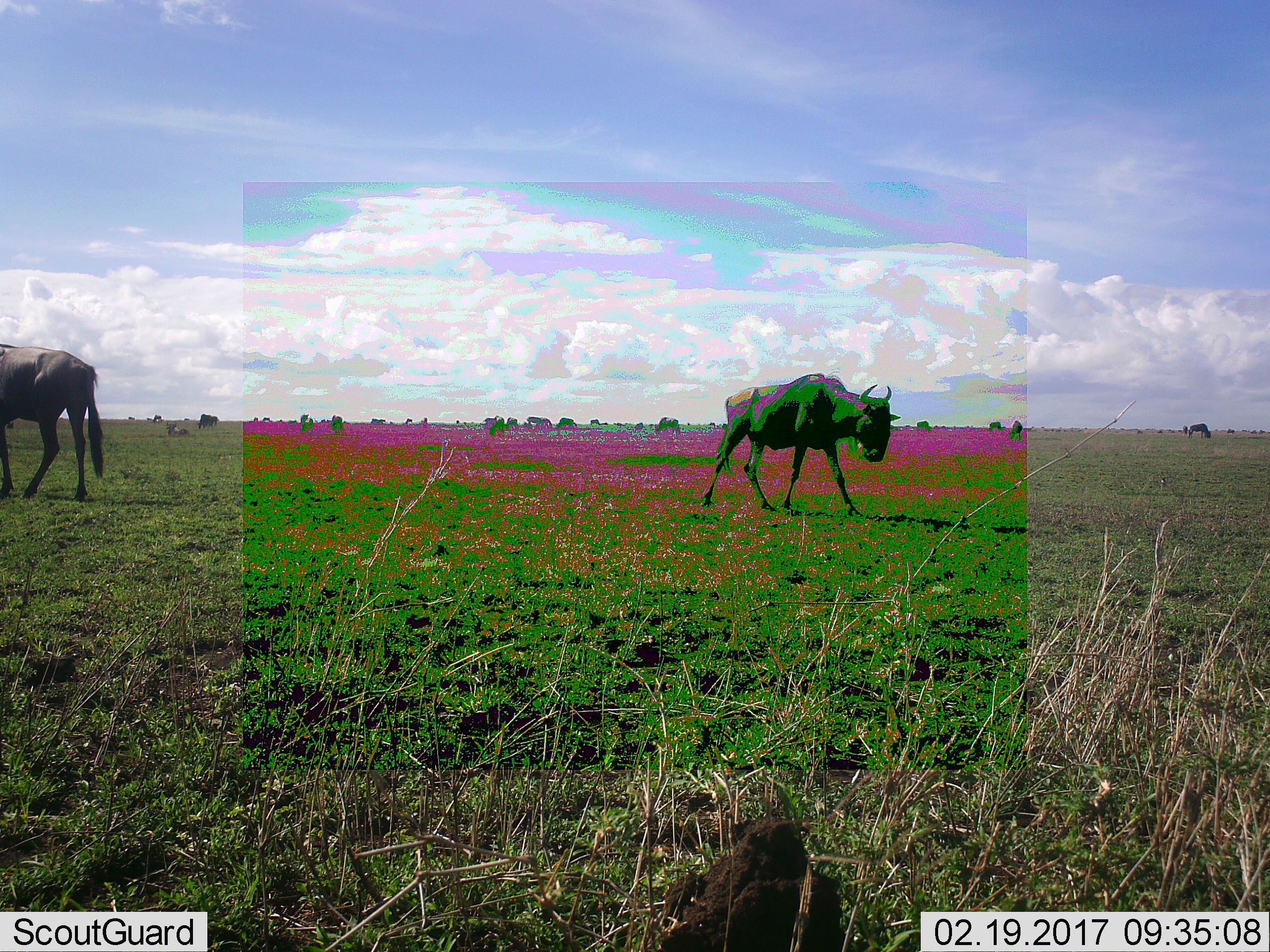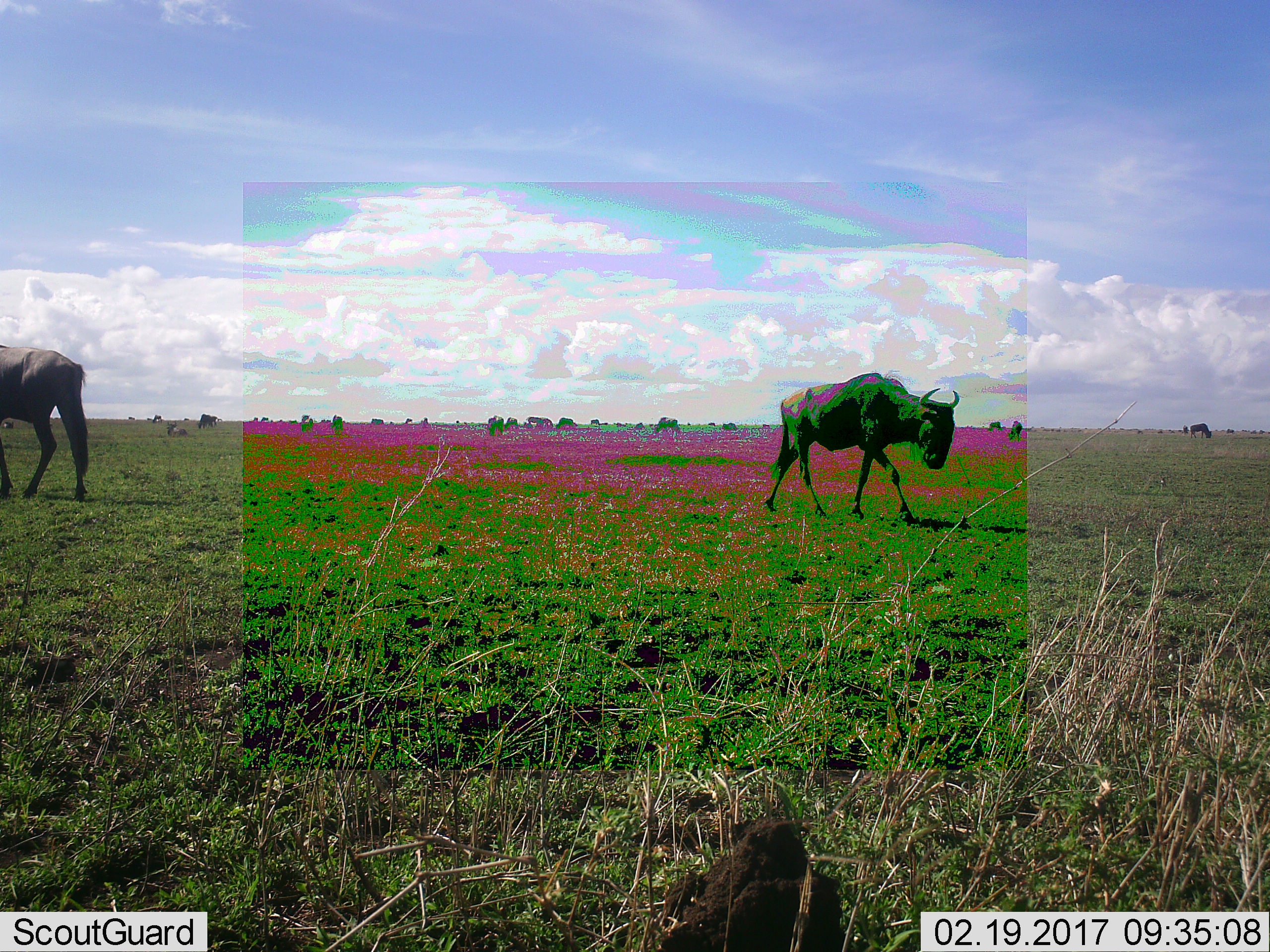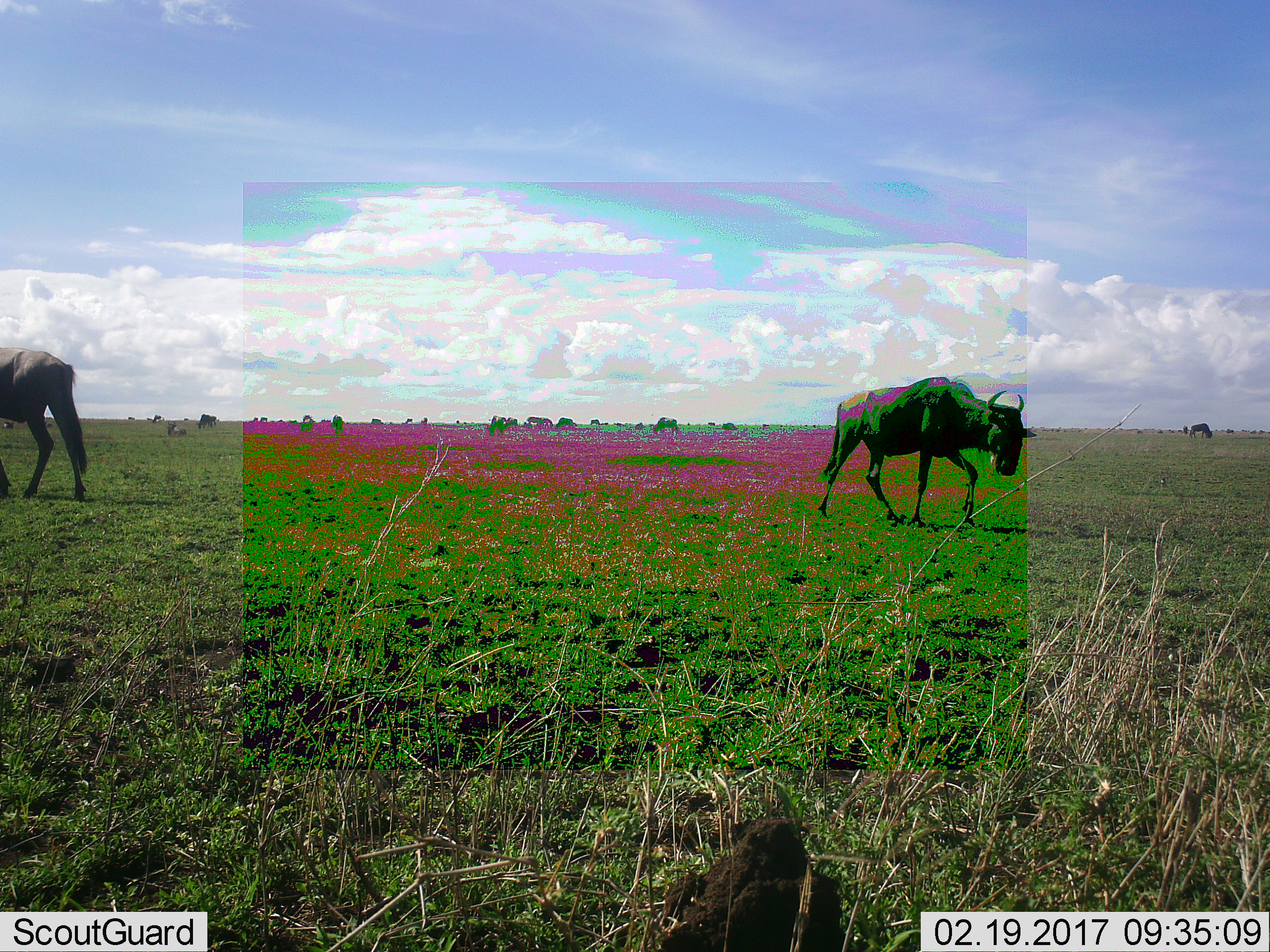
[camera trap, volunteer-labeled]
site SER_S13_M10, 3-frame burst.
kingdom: Animalia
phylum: Chordata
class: Mammalia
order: Artiodactyla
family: Bovidae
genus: Connochaetes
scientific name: Connochaetes taurinus taurinus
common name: blue wildebeest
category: wildebeestblue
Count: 11-50.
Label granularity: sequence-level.